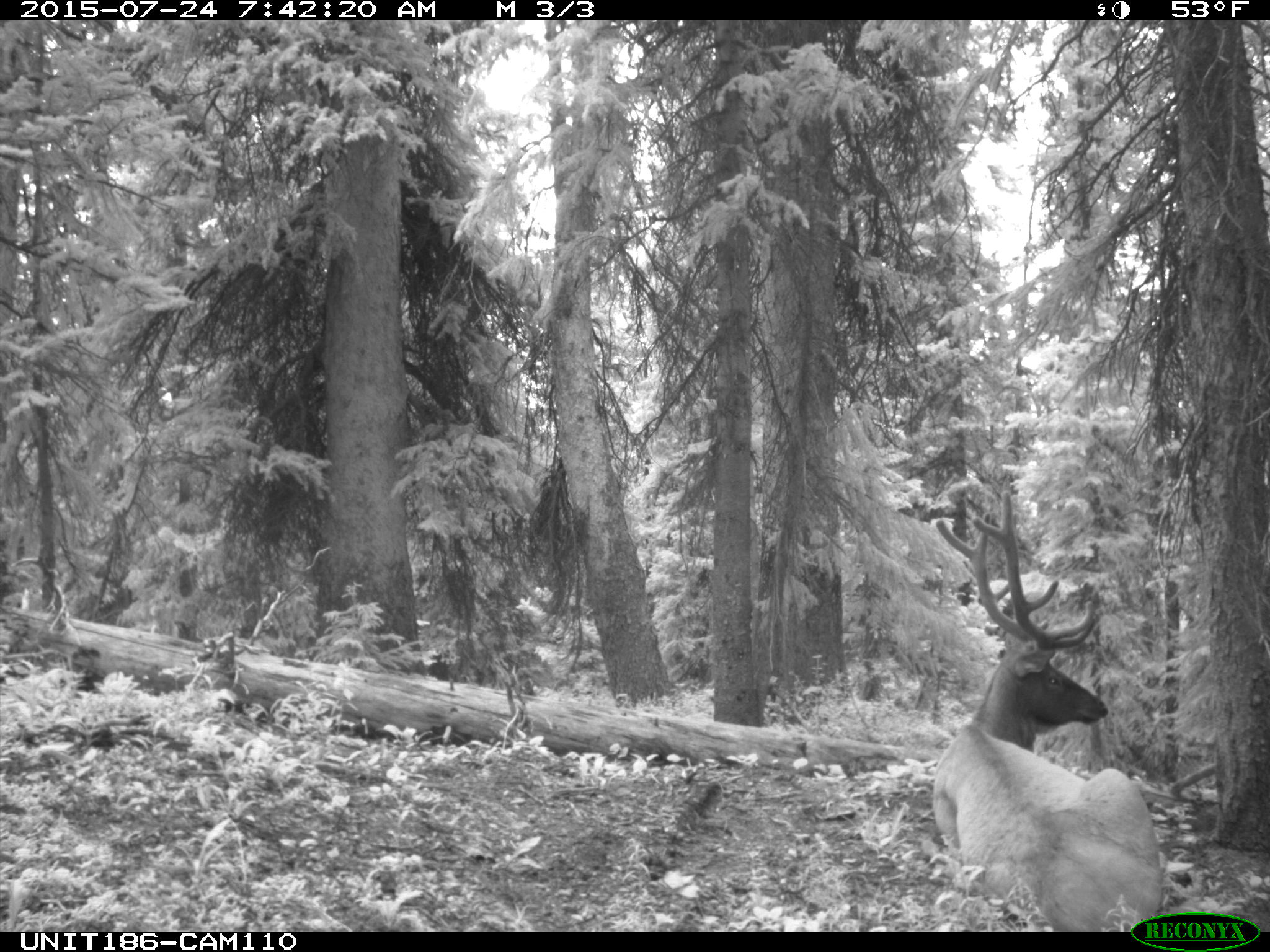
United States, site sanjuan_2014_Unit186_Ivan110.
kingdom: Animalia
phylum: Chordata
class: Mammalia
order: Artiodactyla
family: Cervidae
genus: Cervus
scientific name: Cervus elaphus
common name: red deer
Cervus elaphus (red deer).